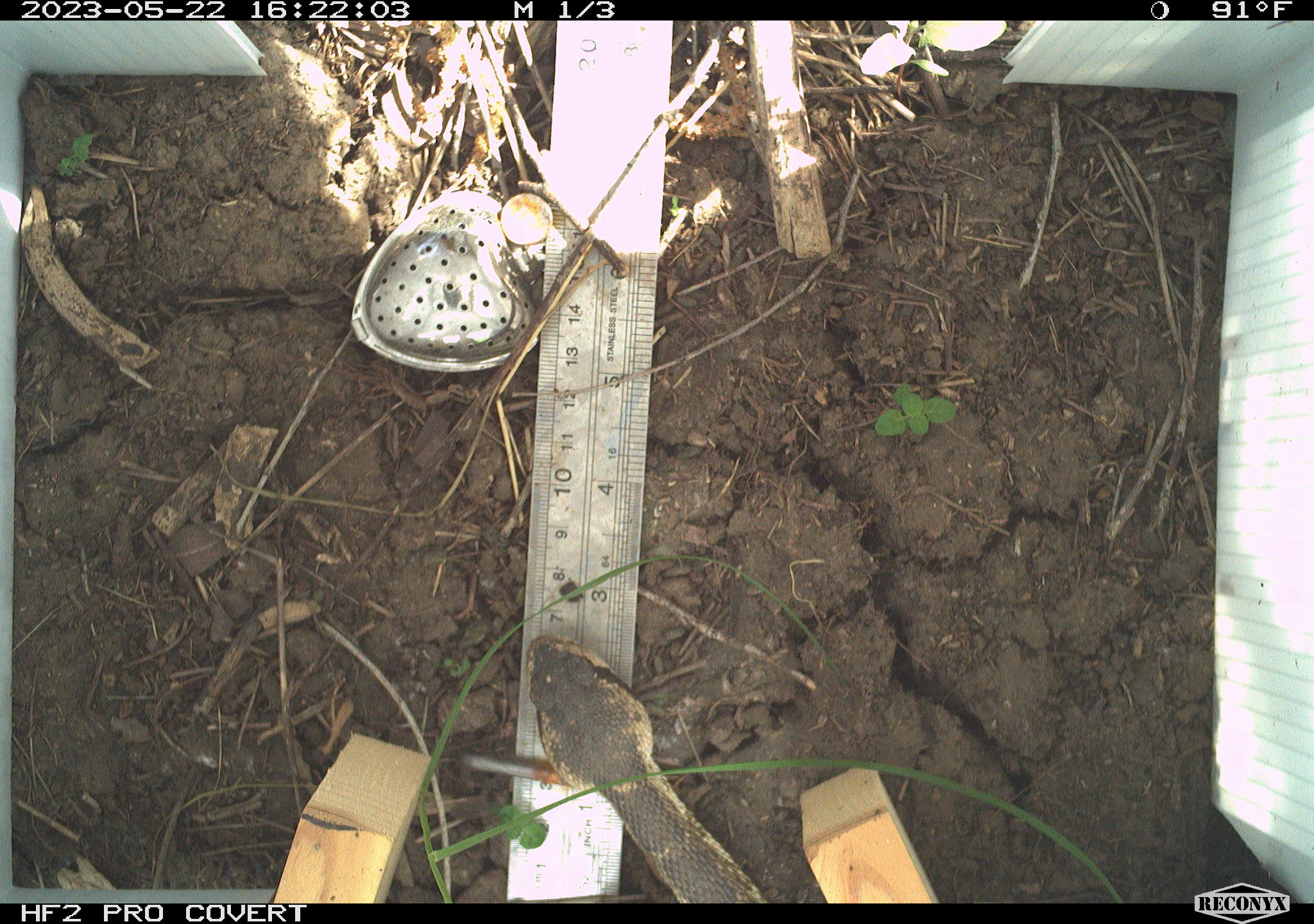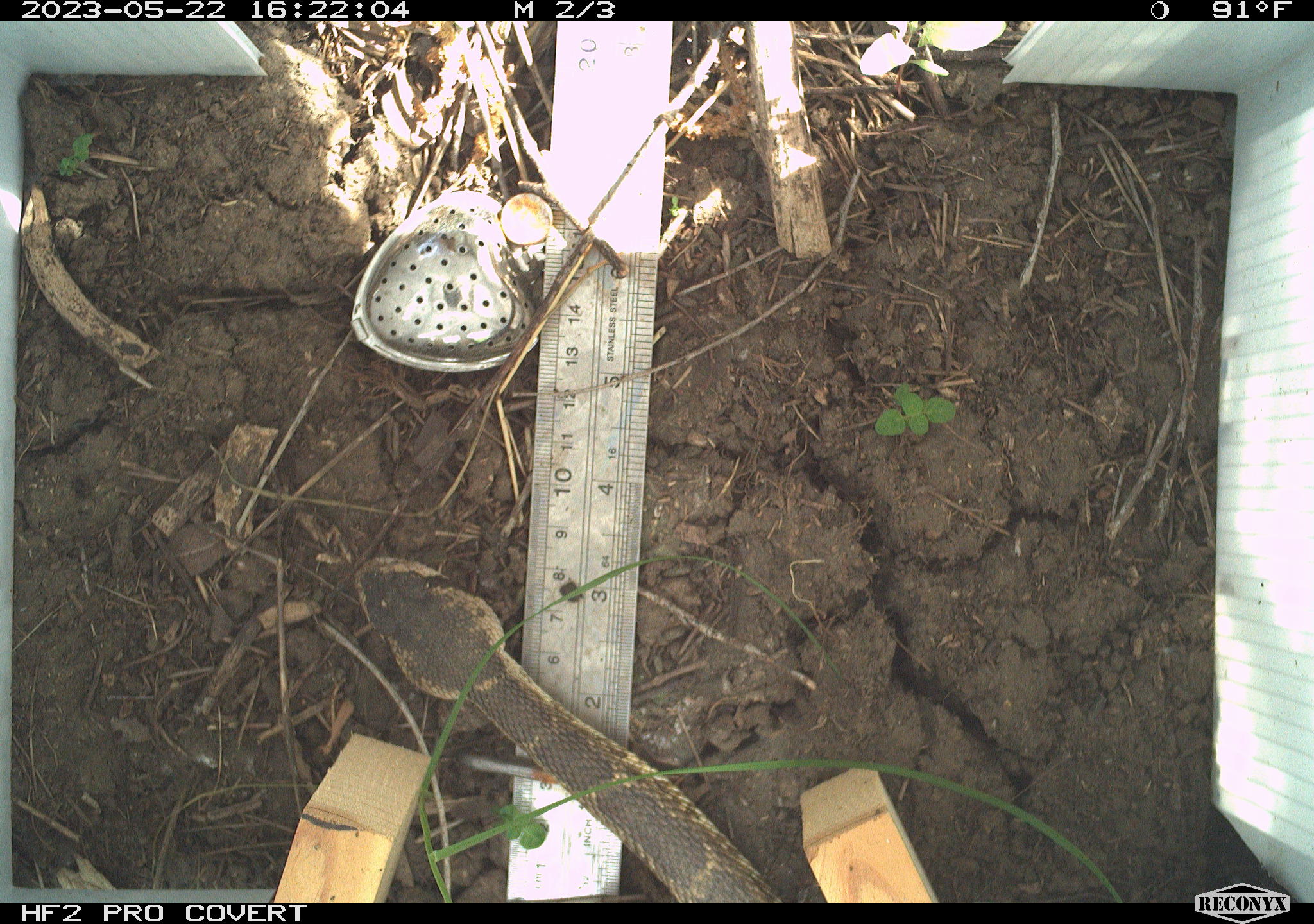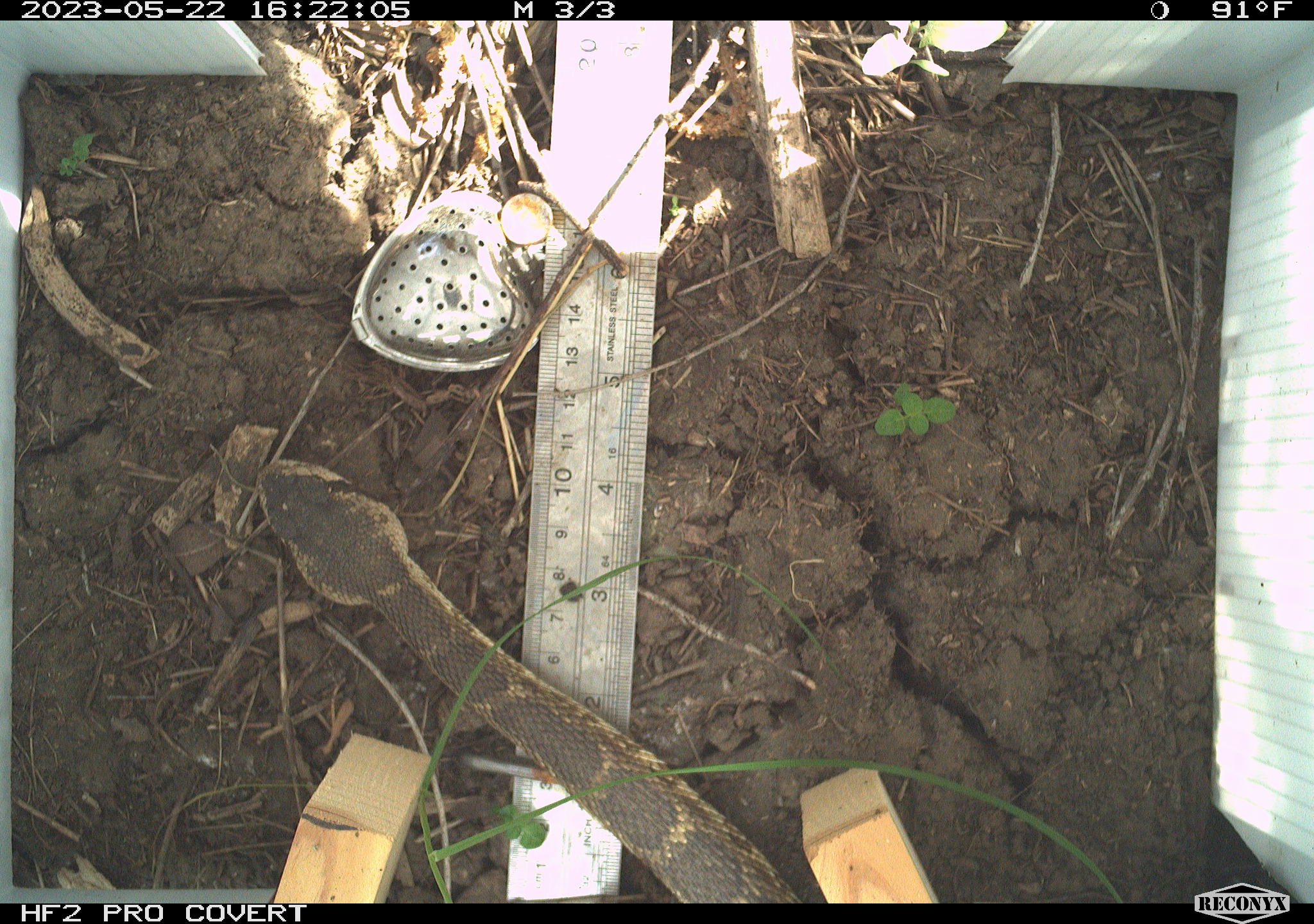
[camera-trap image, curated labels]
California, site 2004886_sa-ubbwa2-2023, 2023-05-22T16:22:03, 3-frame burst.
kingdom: Animalia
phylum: Chordata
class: Reptilia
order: Squamata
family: Viperidae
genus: Crotalus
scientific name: Crotalus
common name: rattlers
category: crotalus species